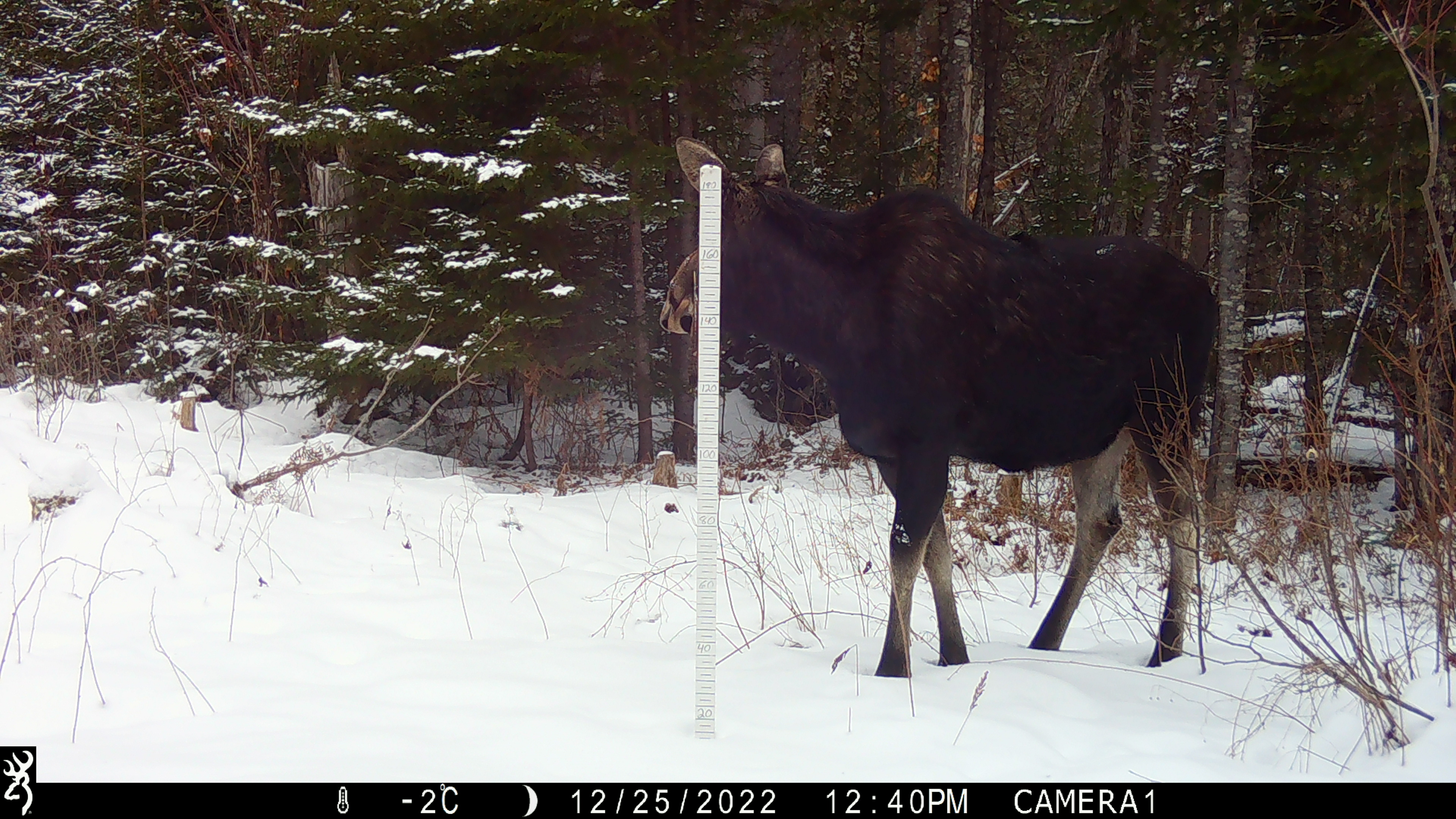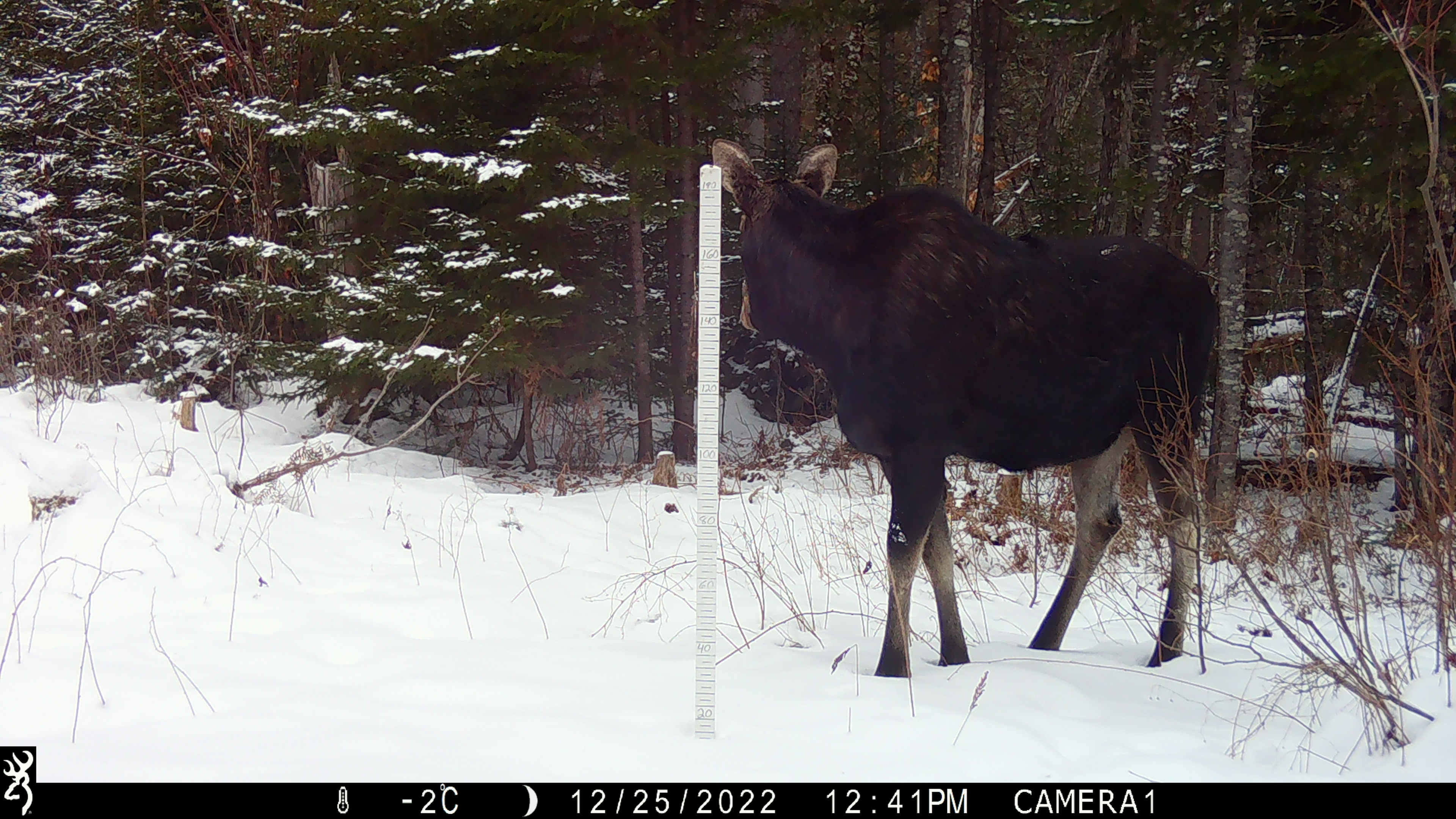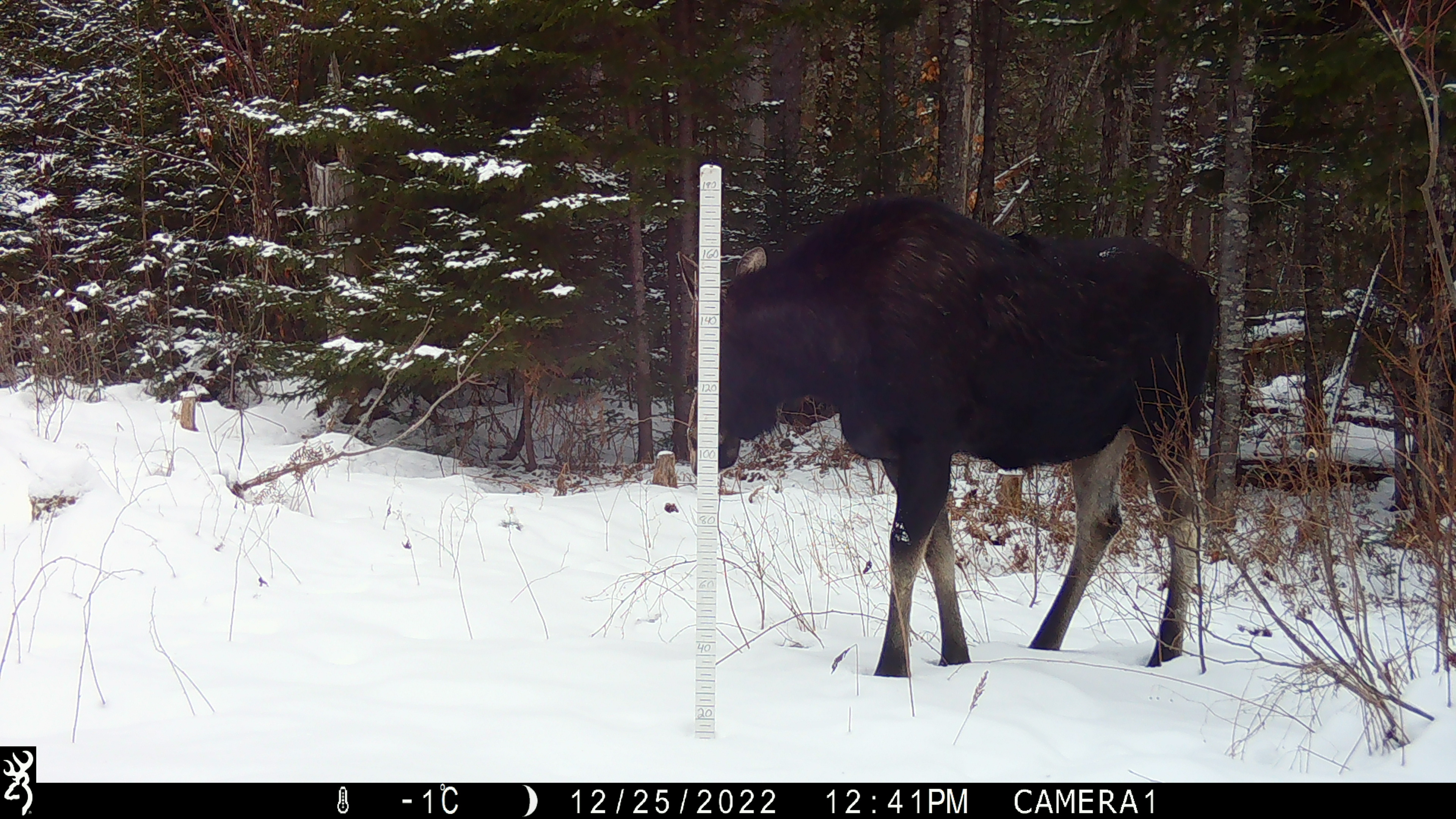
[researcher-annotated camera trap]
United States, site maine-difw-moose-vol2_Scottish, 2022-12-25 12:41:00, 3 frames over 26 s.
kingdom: Animalia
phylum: Chordata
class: Mammalia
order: Artiodactyla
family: Cervidae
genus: Alces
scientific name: Alces alces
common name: moose